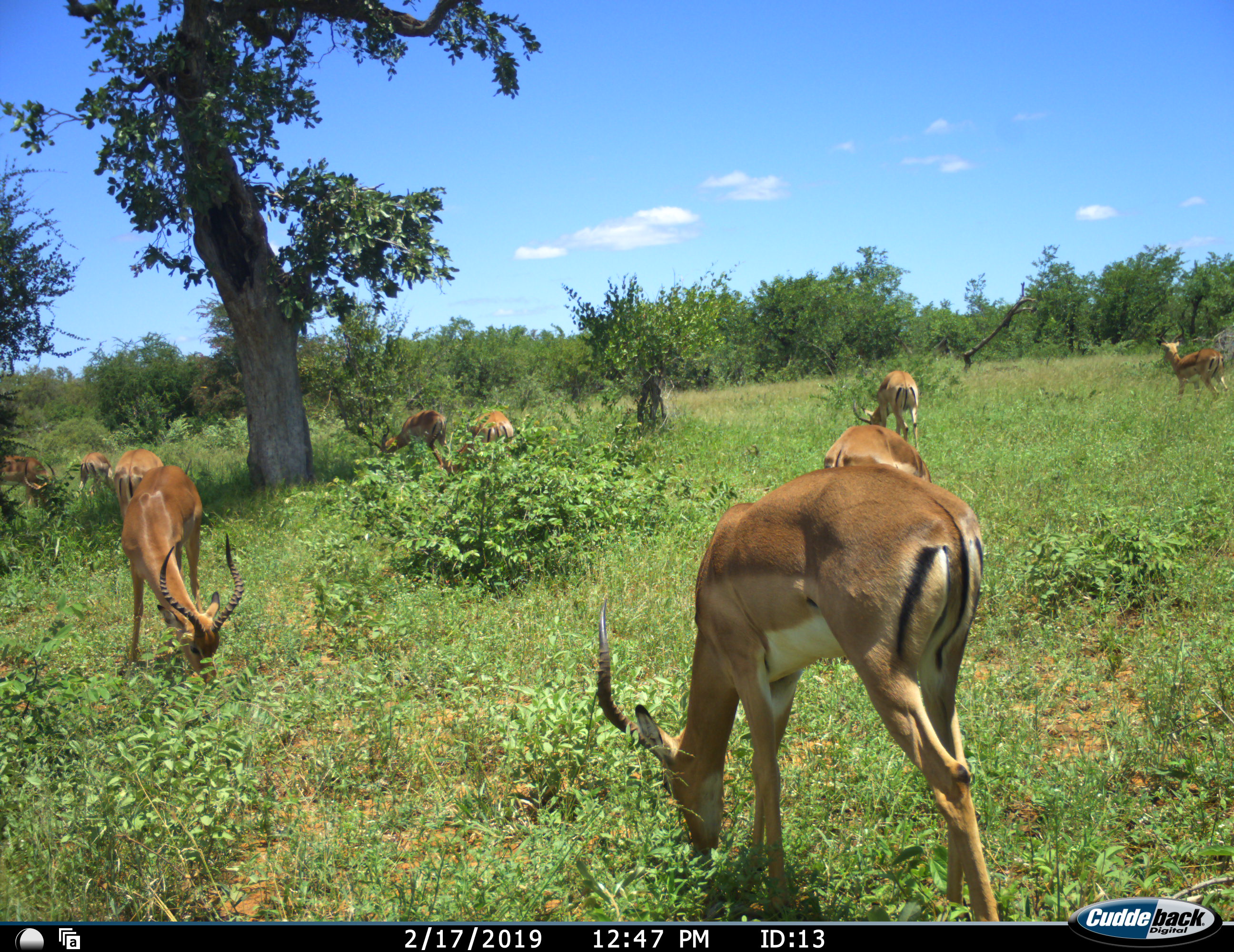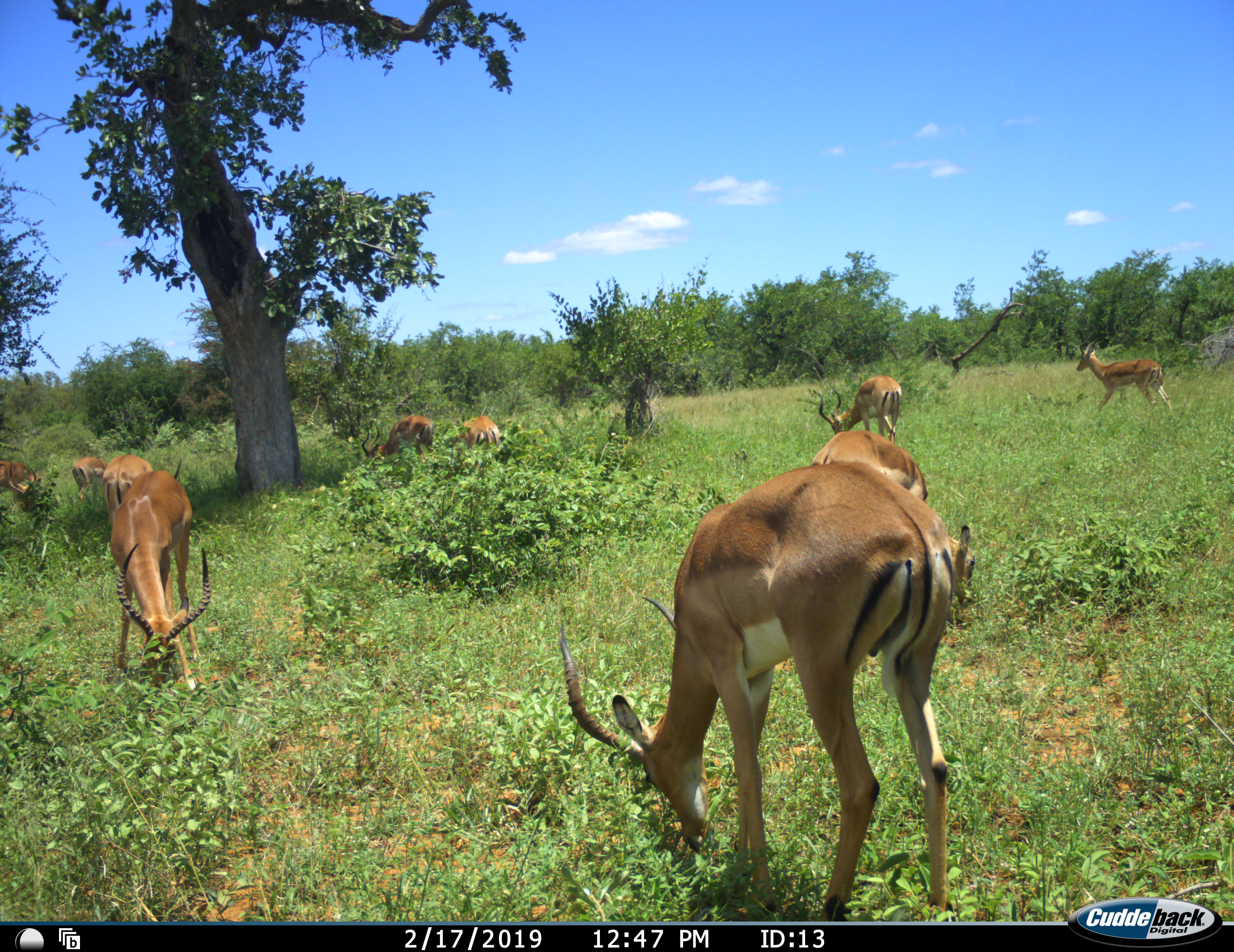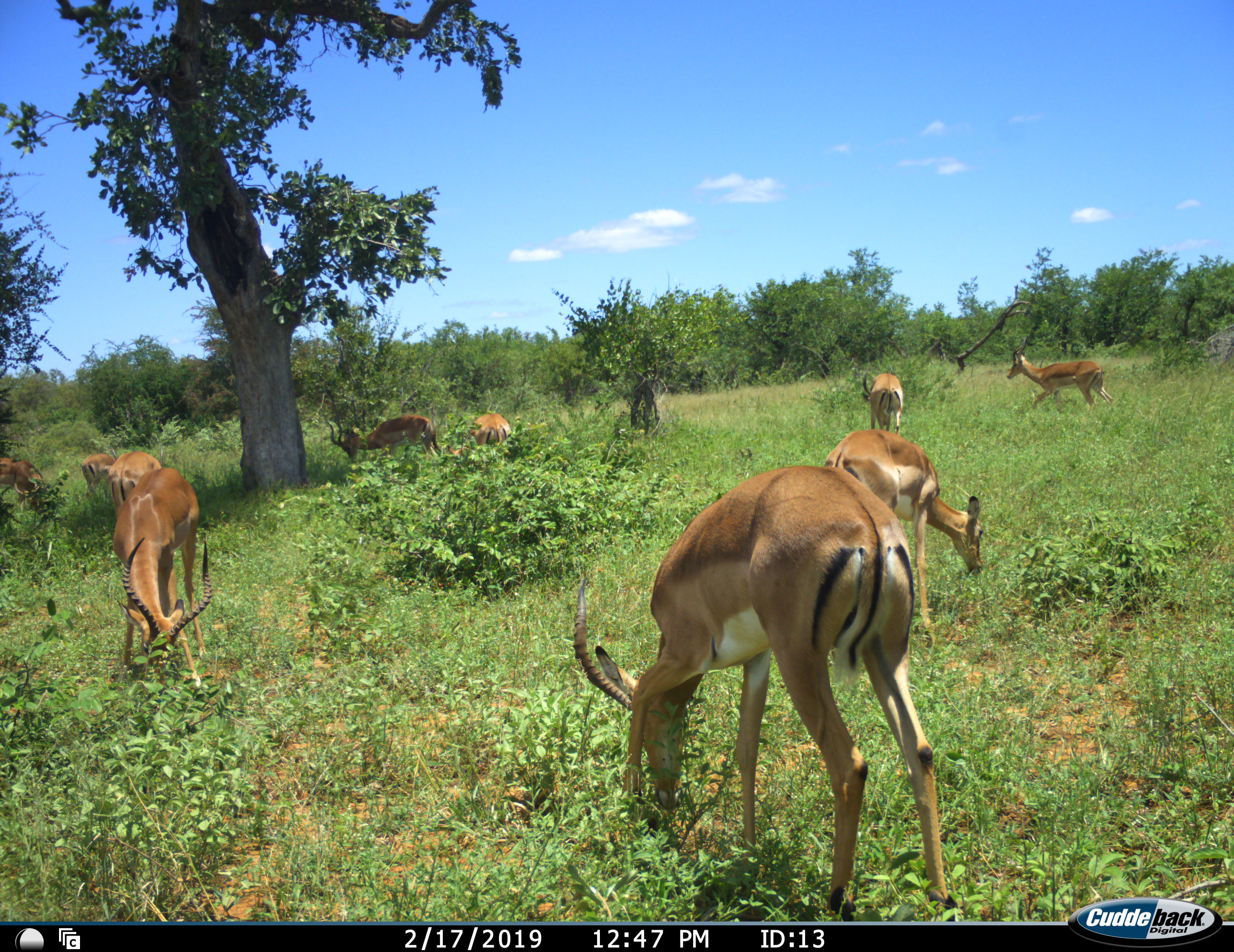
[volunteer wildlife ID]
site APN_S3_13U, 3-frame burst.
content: unidentified animal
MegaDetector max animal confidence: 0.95